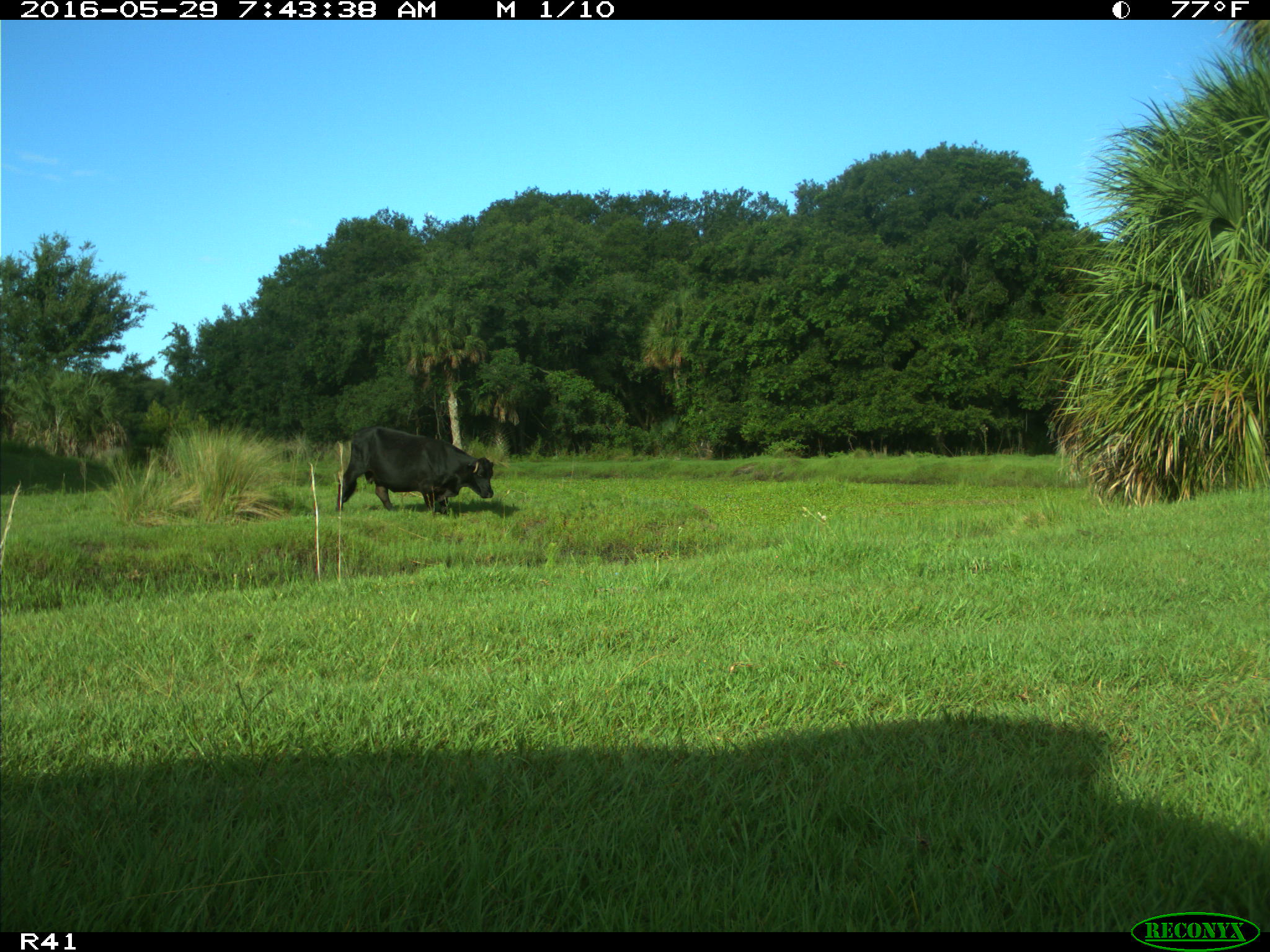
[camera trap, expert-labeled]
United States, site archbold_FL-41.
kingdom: Animalia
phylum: Chordata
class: Mammalia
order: Artiodactyla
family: Bovidae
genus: Bos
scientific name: Bos taurus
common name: domestic cow